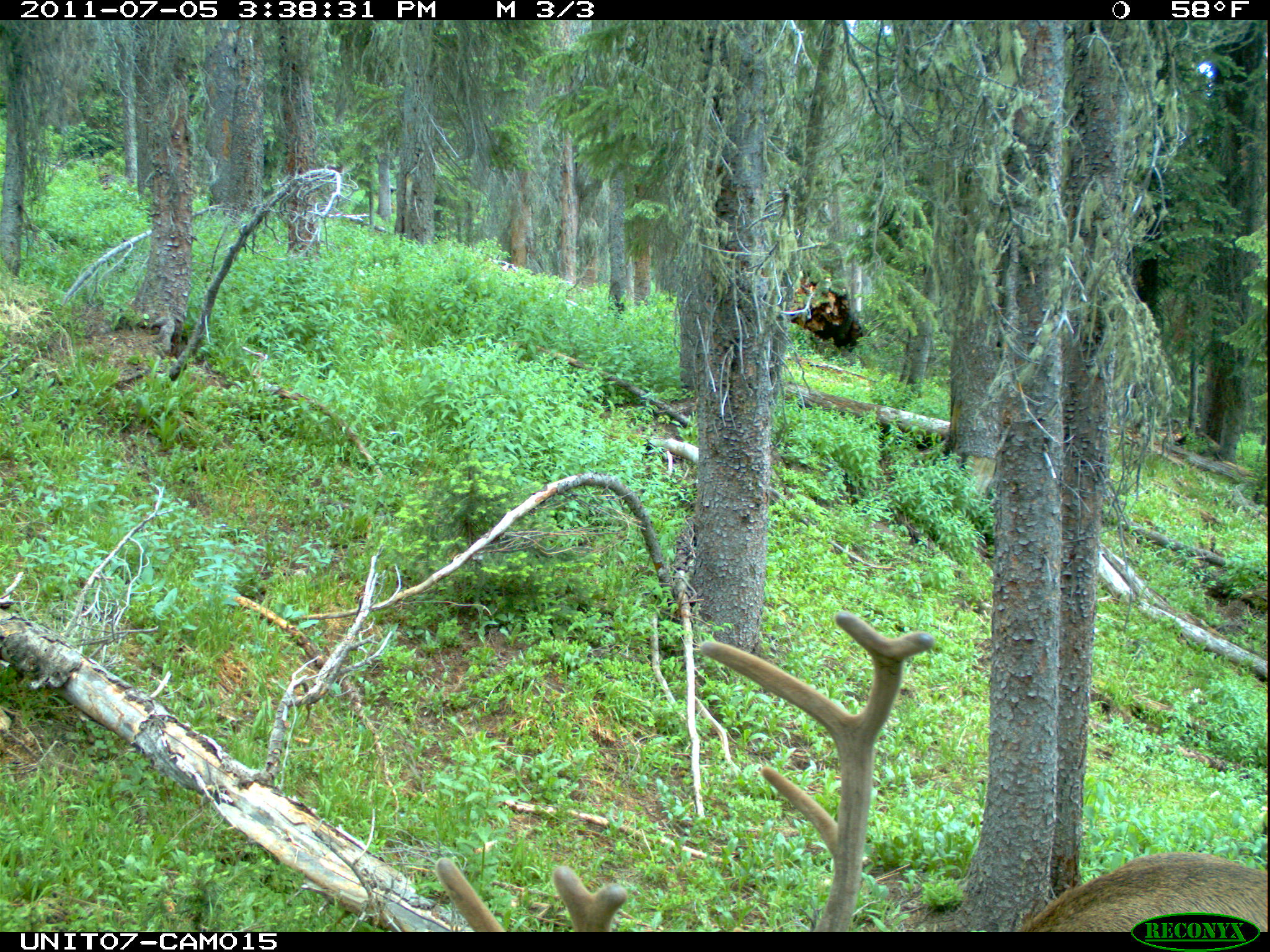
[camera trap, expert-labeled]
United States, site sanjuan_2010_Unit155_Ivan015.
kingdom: Animalia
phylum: Chordata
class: Mammalia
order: Artiodactyla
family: Cervidae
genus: Cervus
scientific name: Cervus elaphus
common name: red deer